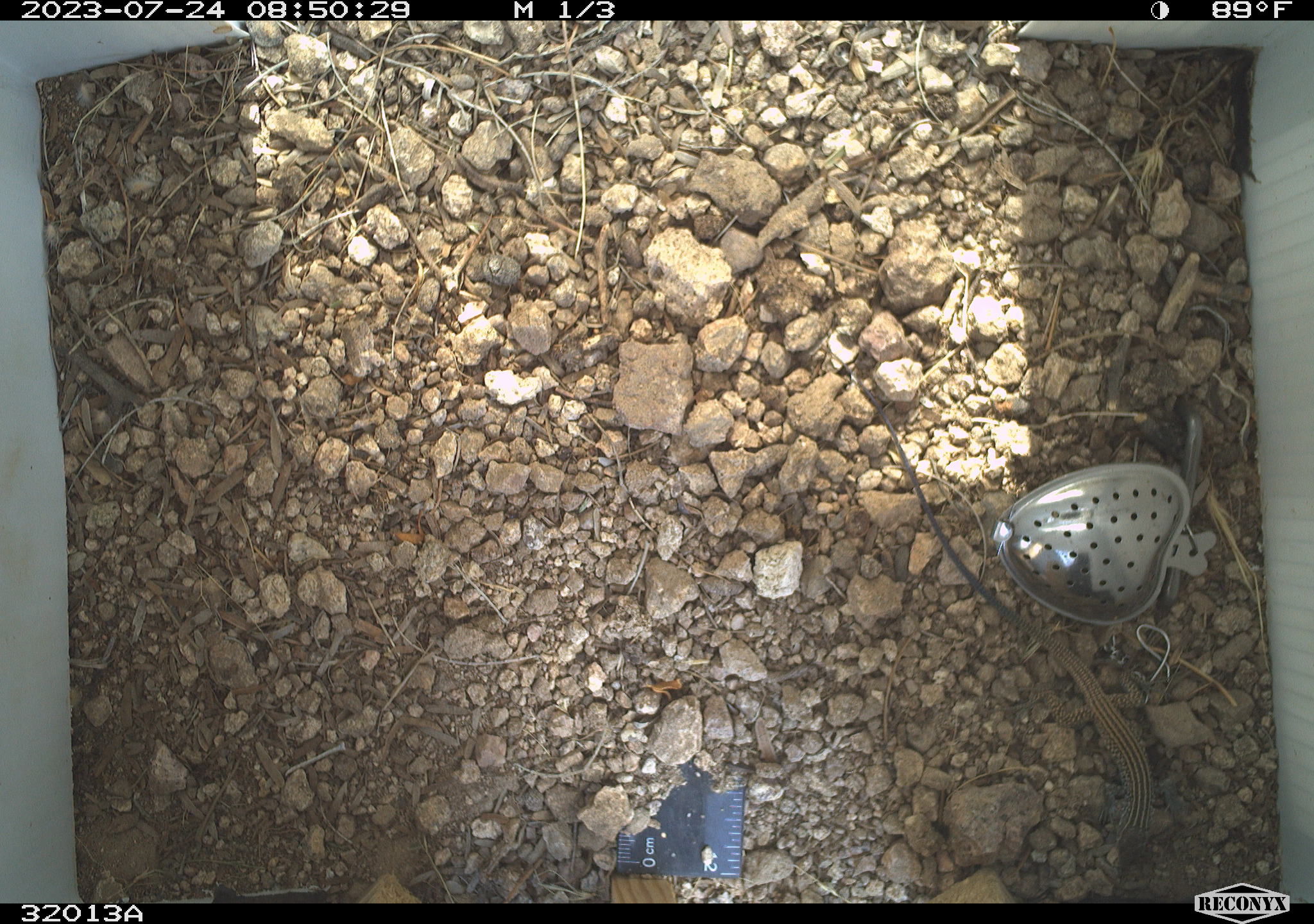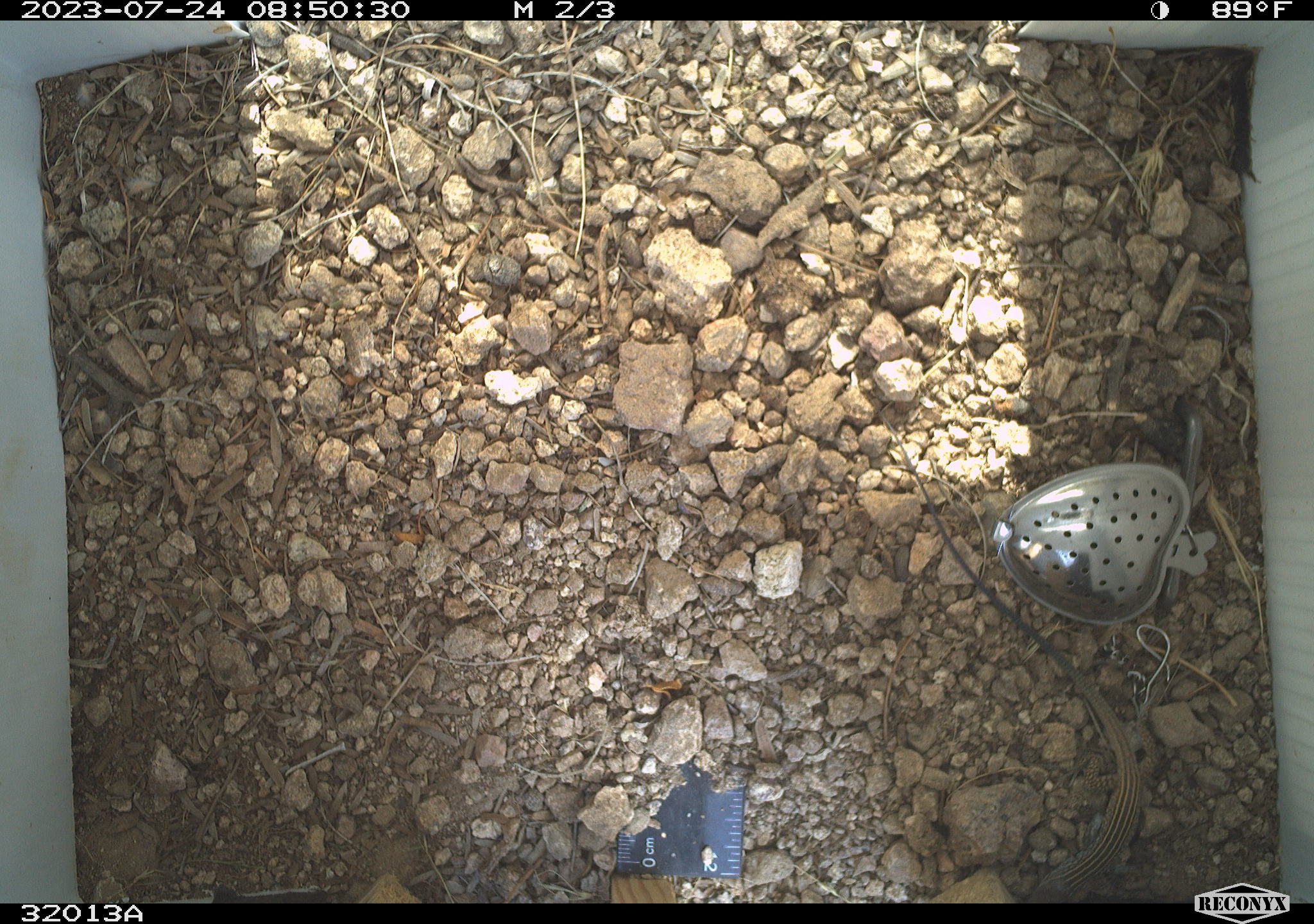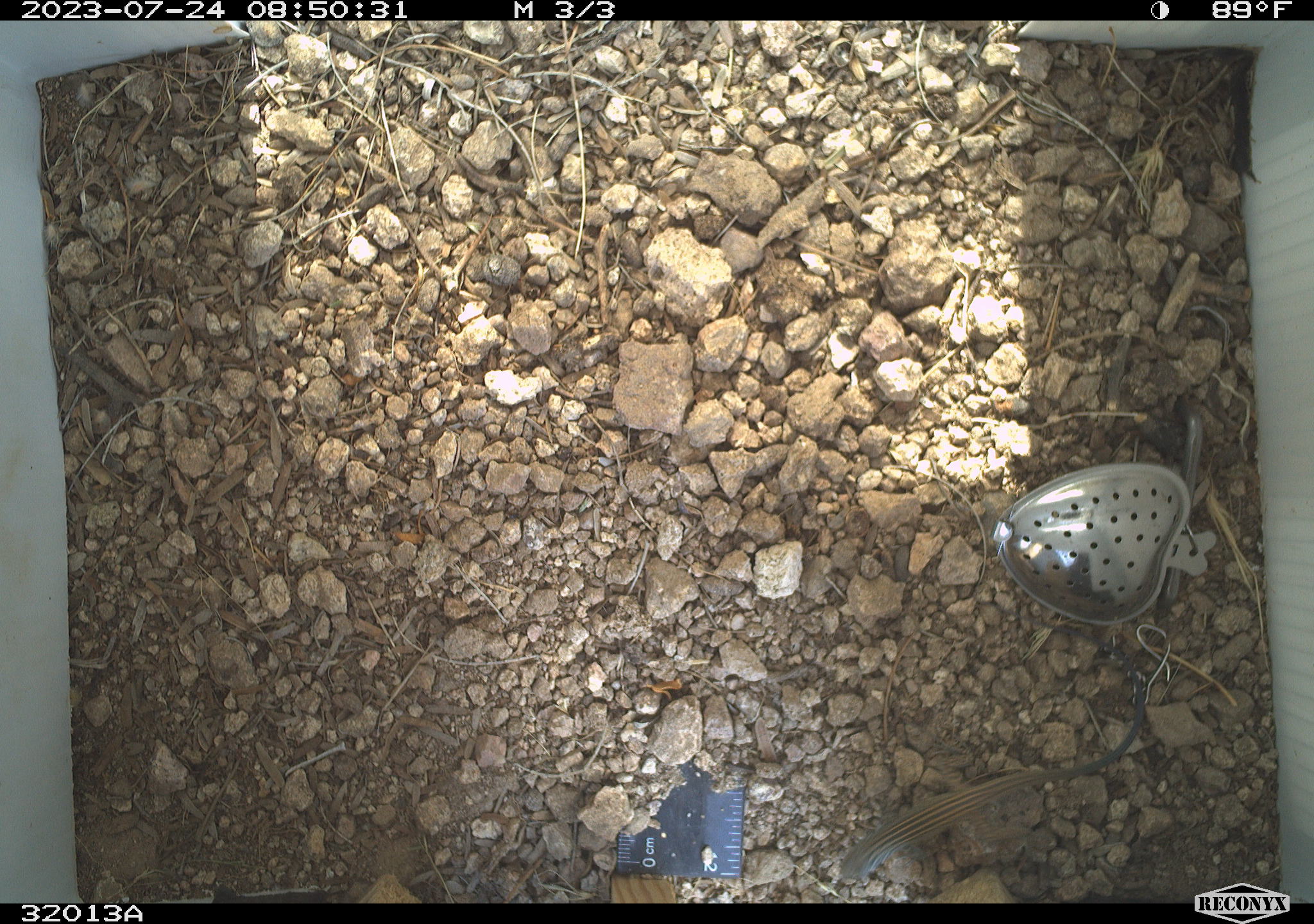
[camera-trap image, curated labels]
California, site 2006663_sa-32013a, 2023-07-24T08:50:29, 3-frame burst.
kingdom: Animalia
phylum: Chordata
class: Reptilia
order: Squamata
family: Teiidae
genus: Aspidoscelis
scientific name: Aspidoscelis tigris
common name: western whiptail